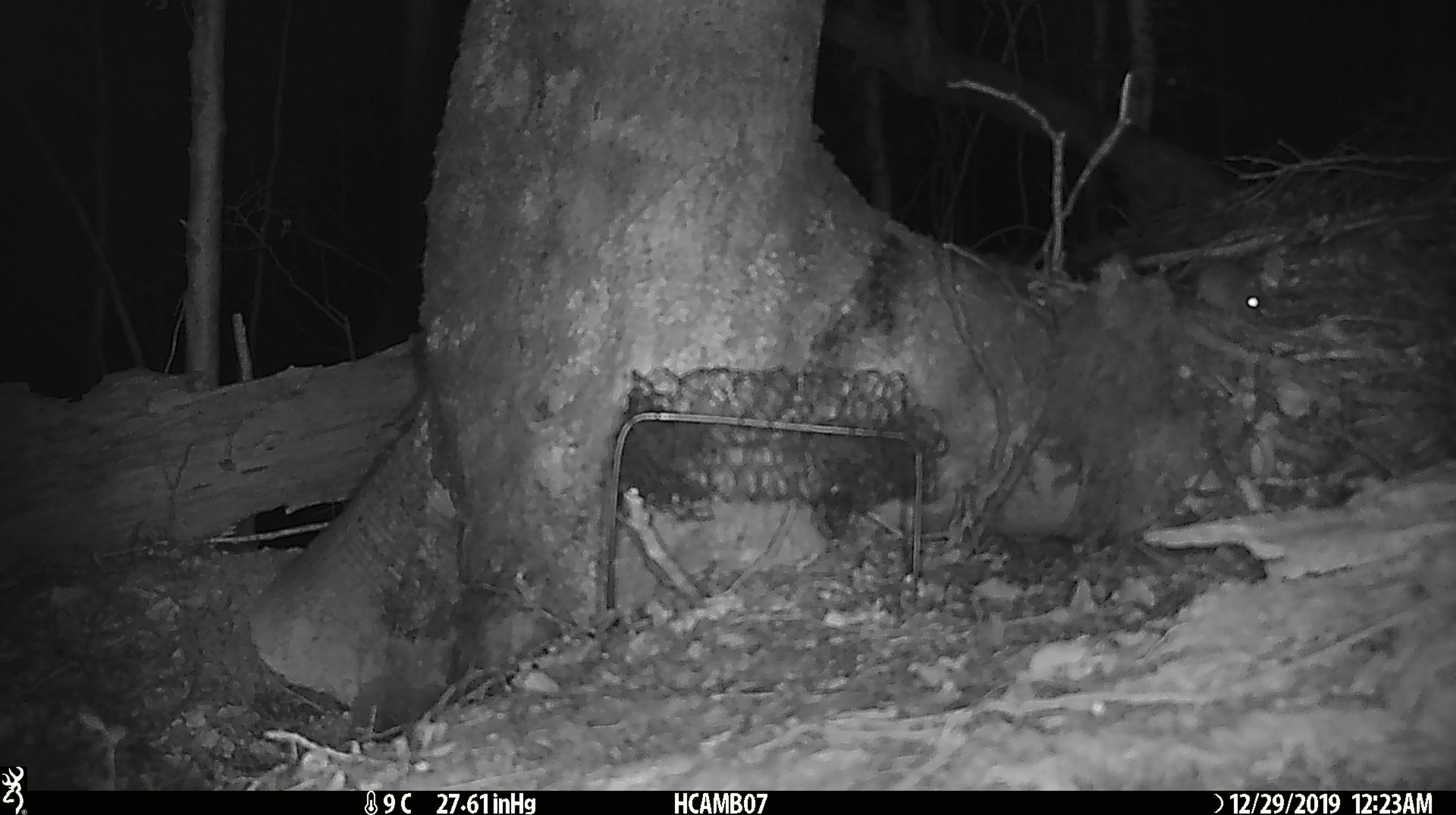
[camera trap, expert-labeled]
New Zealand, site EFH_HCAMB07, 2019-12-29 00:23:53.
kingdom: Animalia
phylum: Chordata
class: Mammalia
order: Rodentia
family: Muridae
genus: Mus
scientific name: Mus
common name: mouse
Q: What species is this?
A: Mouse (Mus).